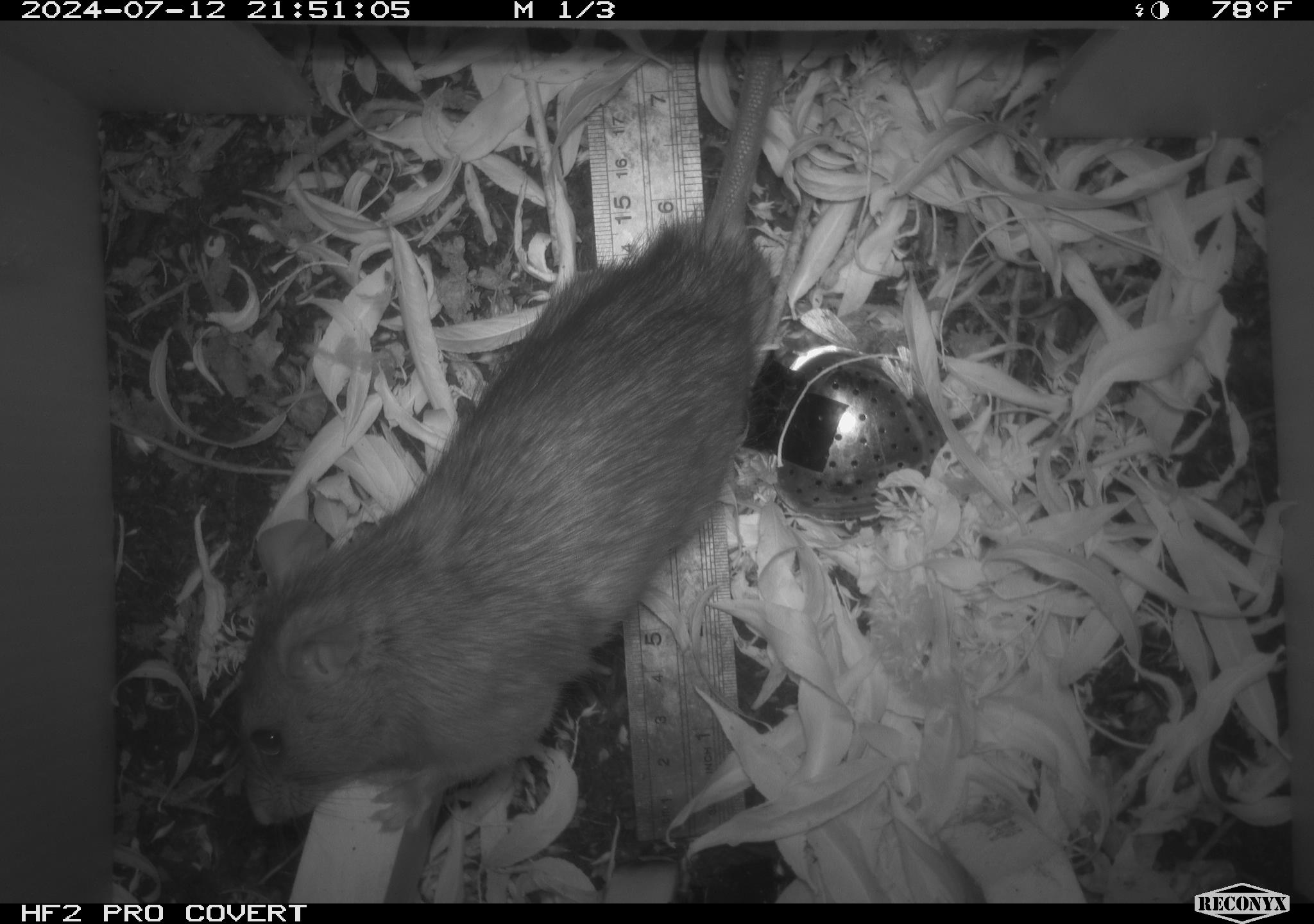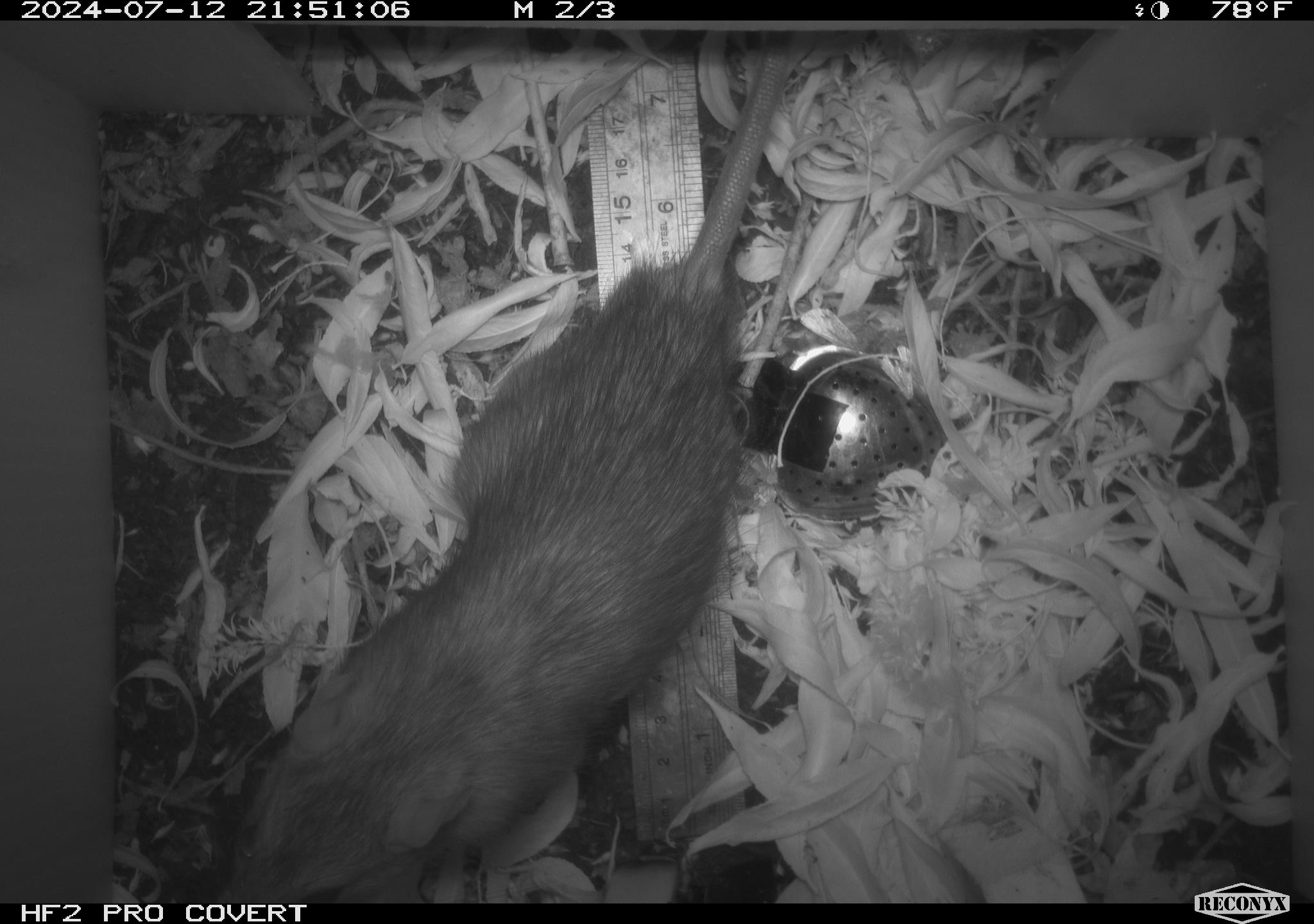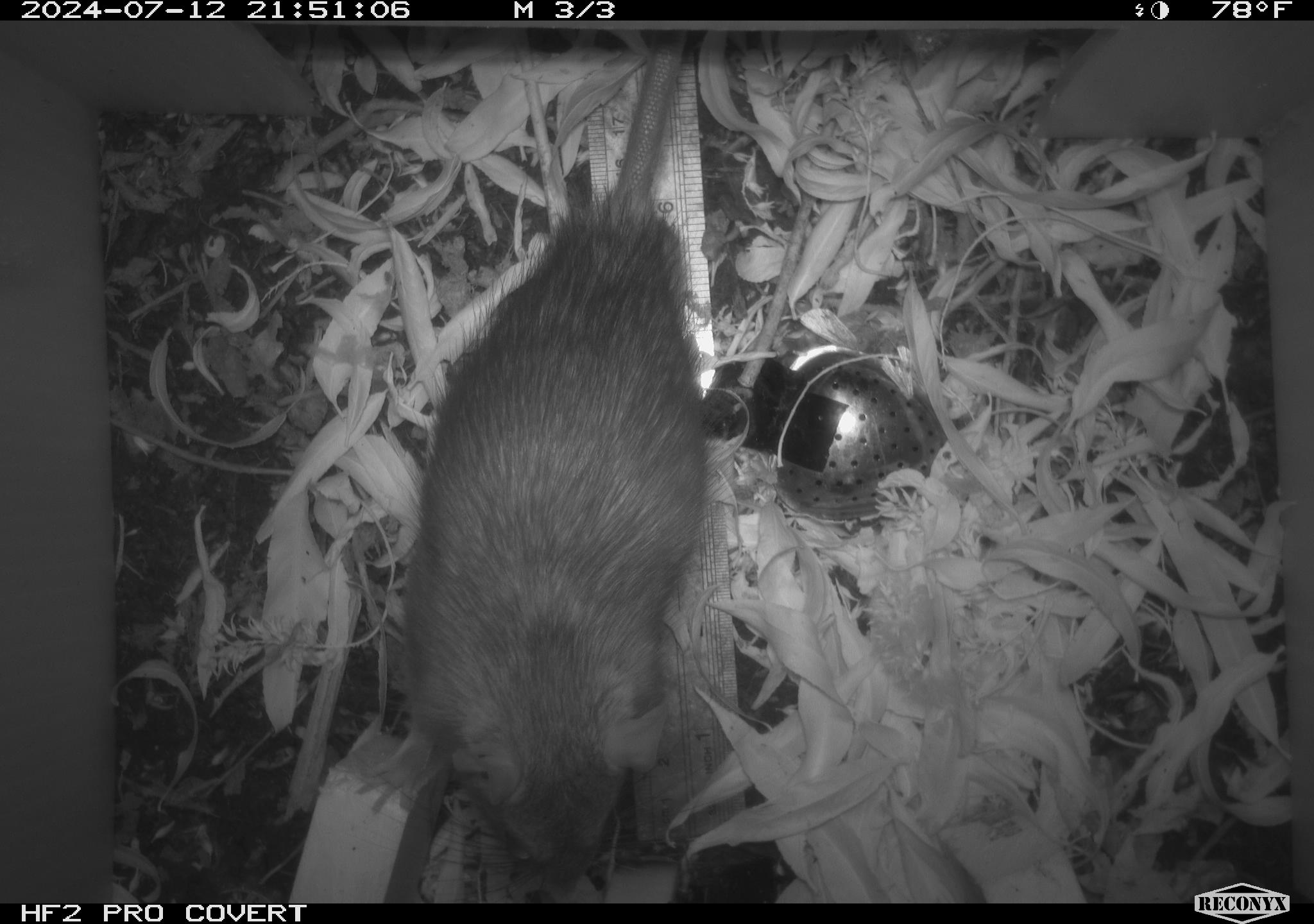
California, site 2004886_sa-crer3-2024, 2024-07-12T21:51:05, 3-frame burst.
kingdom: Animalia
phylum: Chordata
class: Mammalia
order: Rodentia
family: Muridae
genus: Rattus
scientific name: Rattus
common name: rat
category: rattus species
Rattus species (rat) (Rattus).